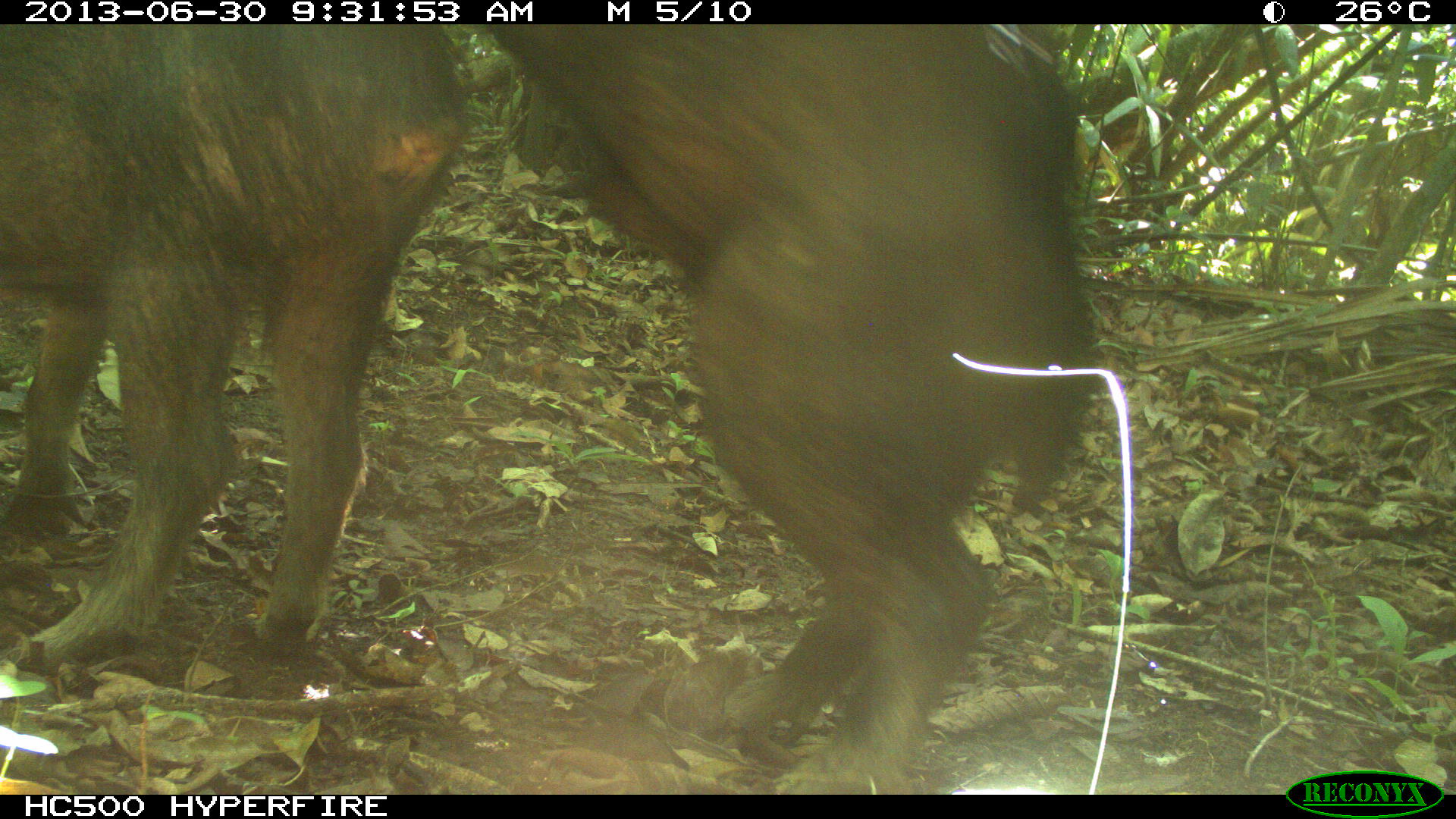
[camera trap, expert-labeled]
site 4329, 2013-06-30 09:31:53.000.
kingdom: Animalia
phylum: Chordata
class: Mammalia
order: Artiodactyla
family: Tayassuidae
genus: Tayassu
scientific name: Tayassu pecari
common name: white-lipped peccary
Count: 3.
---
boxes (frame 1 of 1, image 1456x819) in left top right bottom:
tayassu pecari: 480 21 1100 791; 1 24 471 674